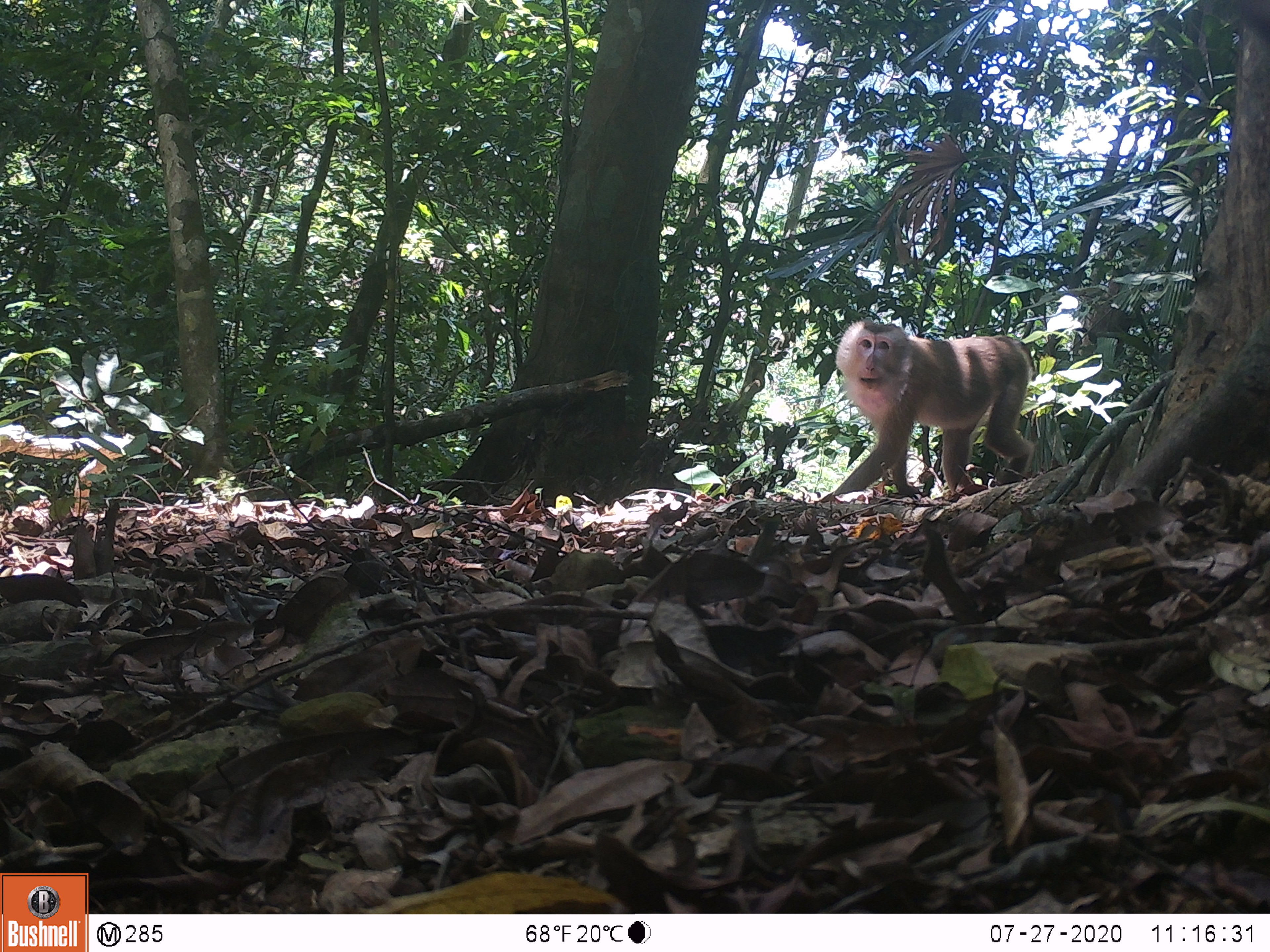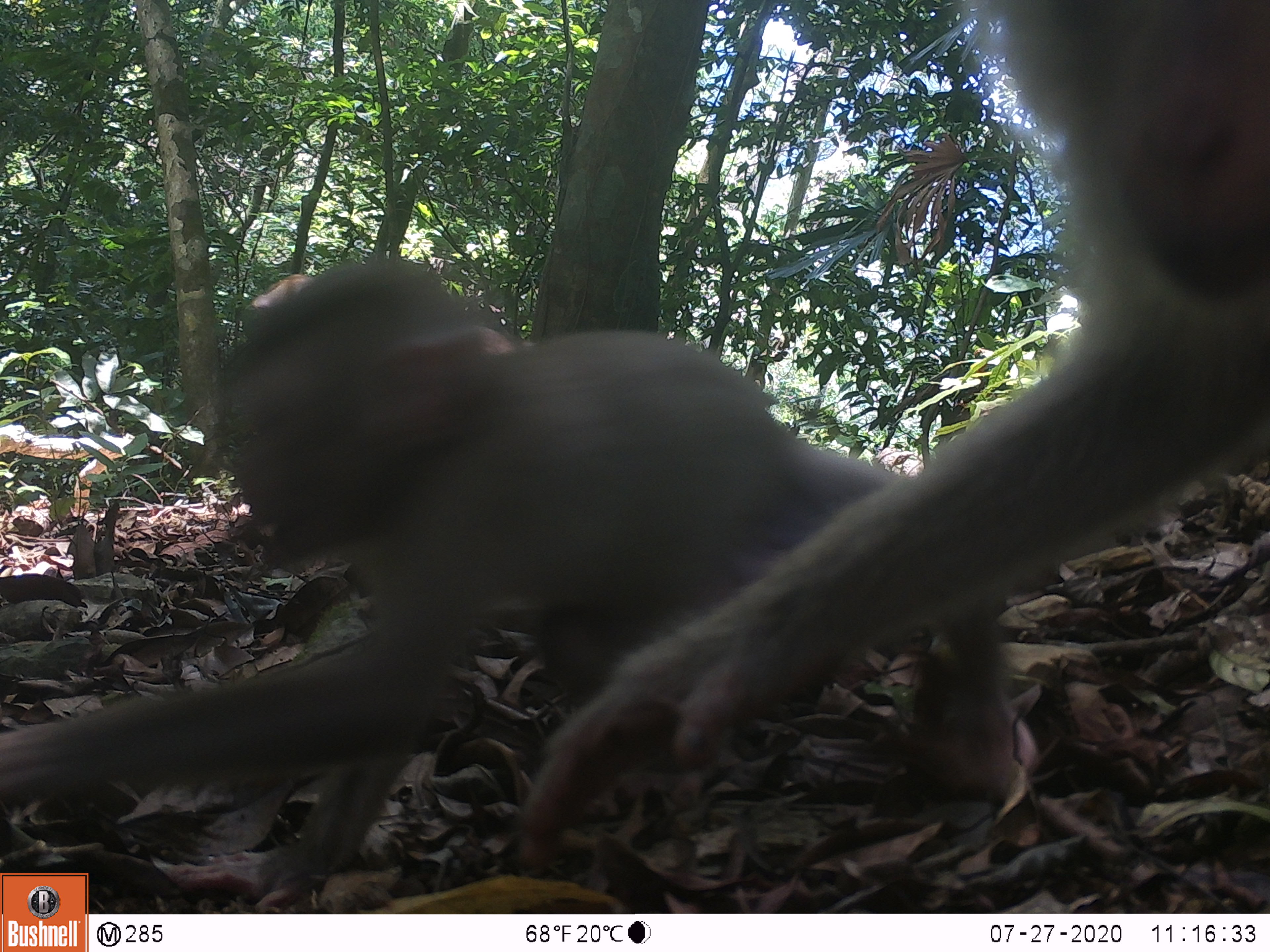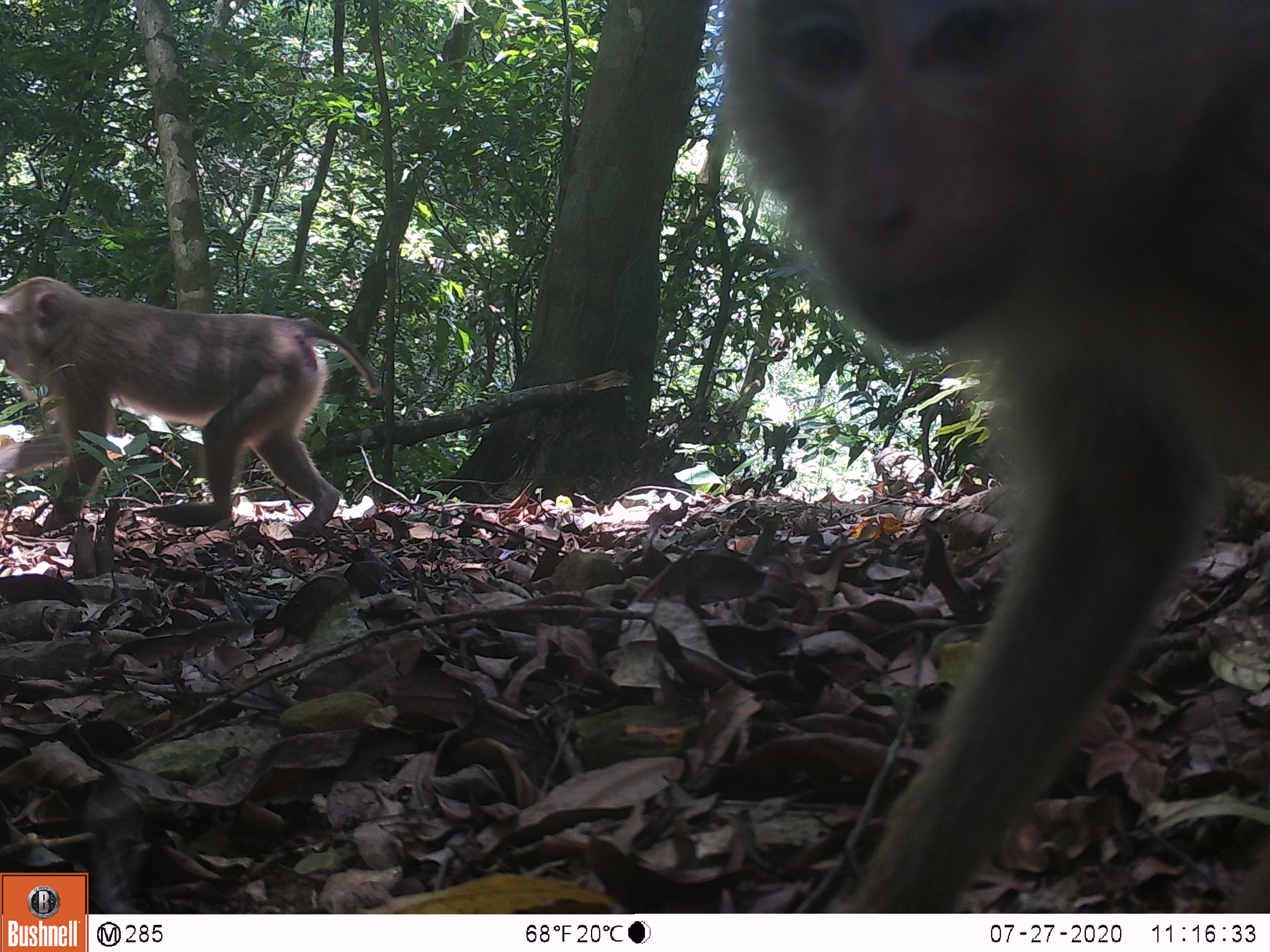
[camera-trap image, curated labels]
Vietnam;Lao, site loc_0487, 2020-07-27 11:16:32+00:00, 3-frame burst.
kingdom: Animalia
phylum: Chordata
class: Mammalia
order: Primates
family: Cercopithecidae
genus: Macaca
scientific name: Macaca nemestrina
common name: pig-tailed macaque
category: pig tailed macaque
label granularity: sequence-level